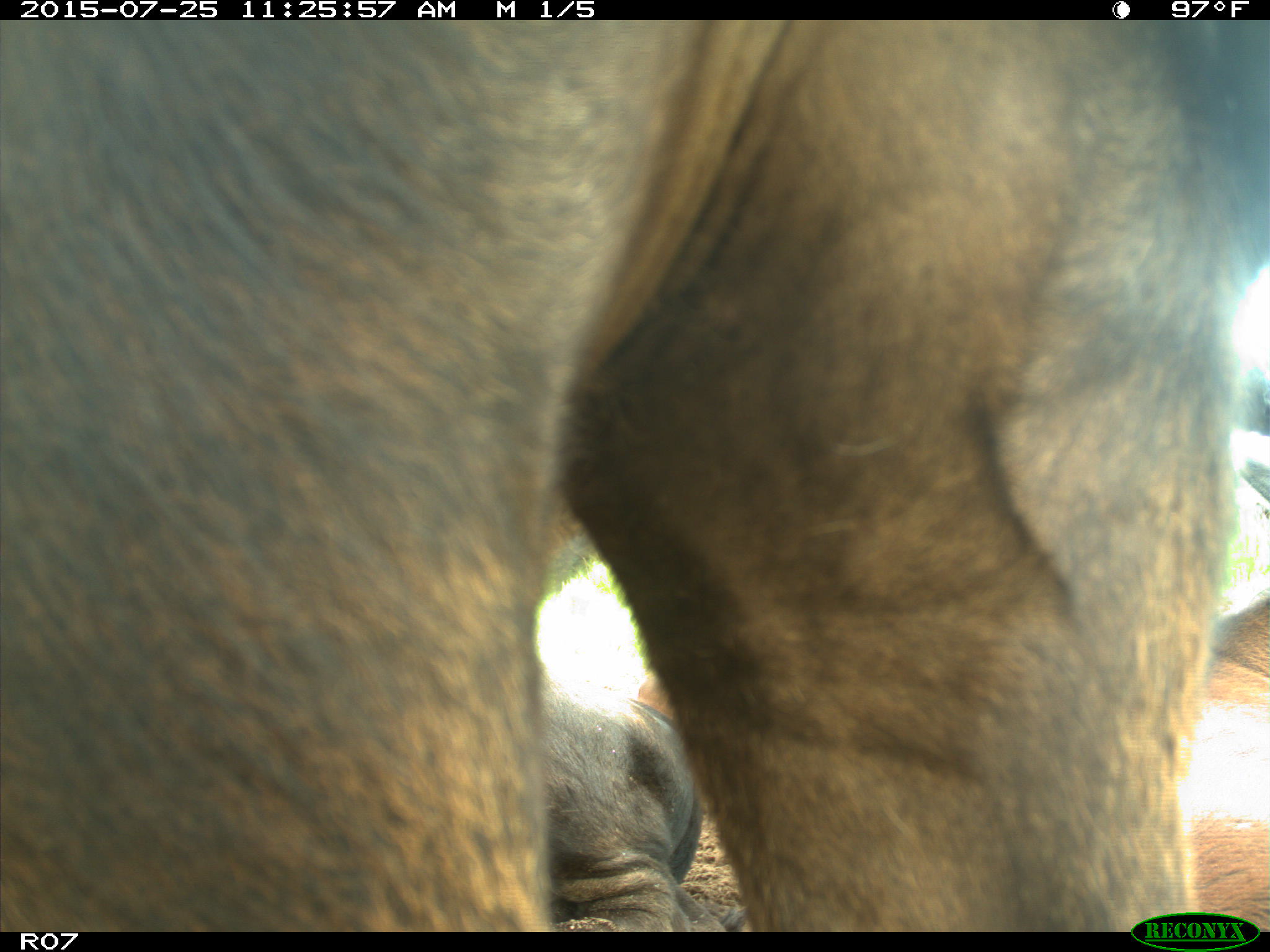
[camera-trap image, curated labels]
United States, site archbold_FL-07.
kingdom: Animalia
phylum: Chordata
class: Mammalia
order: Artiodactyla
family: Bovidae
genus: Bos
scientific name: Bos taurus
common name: domestic cow